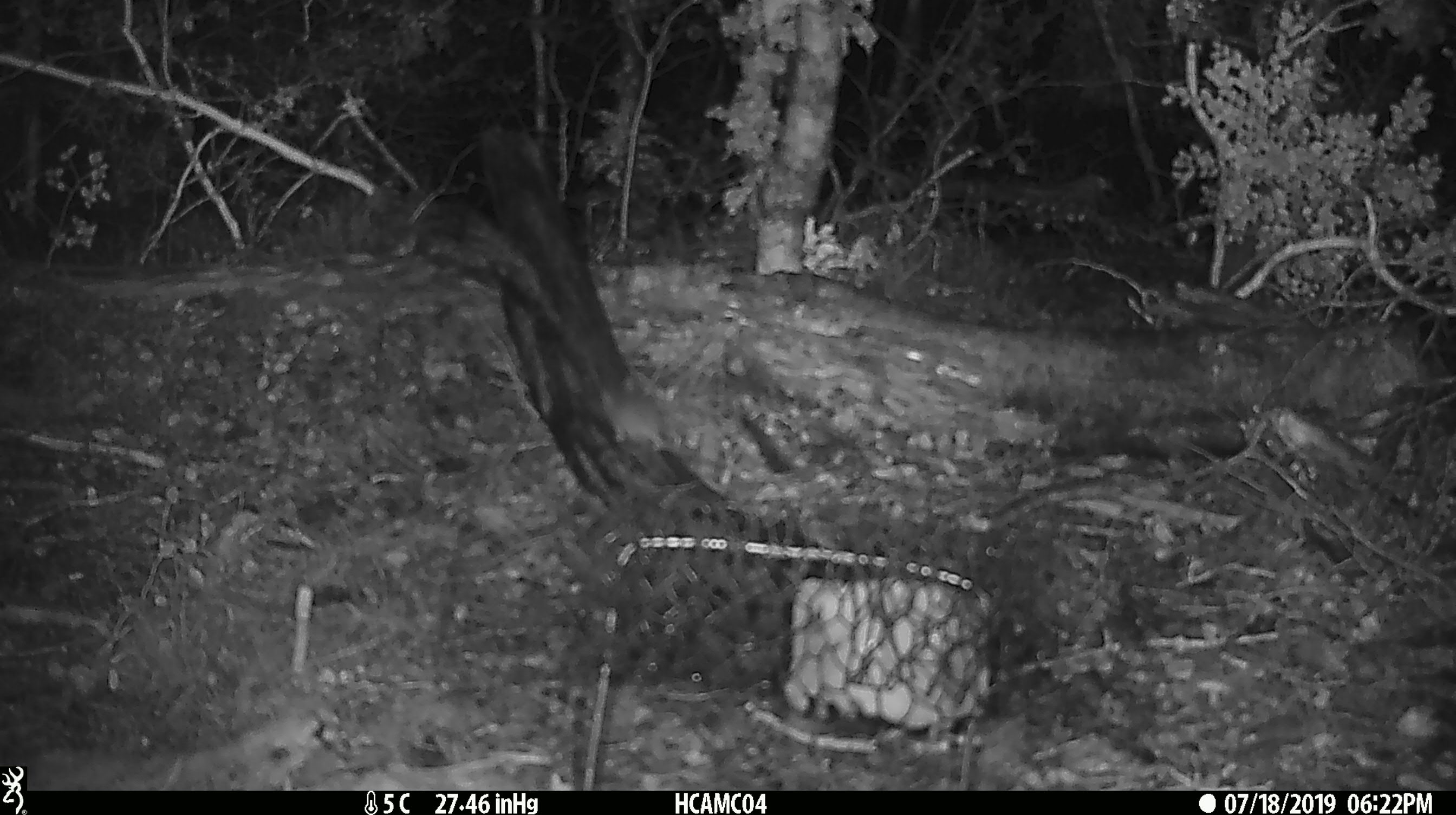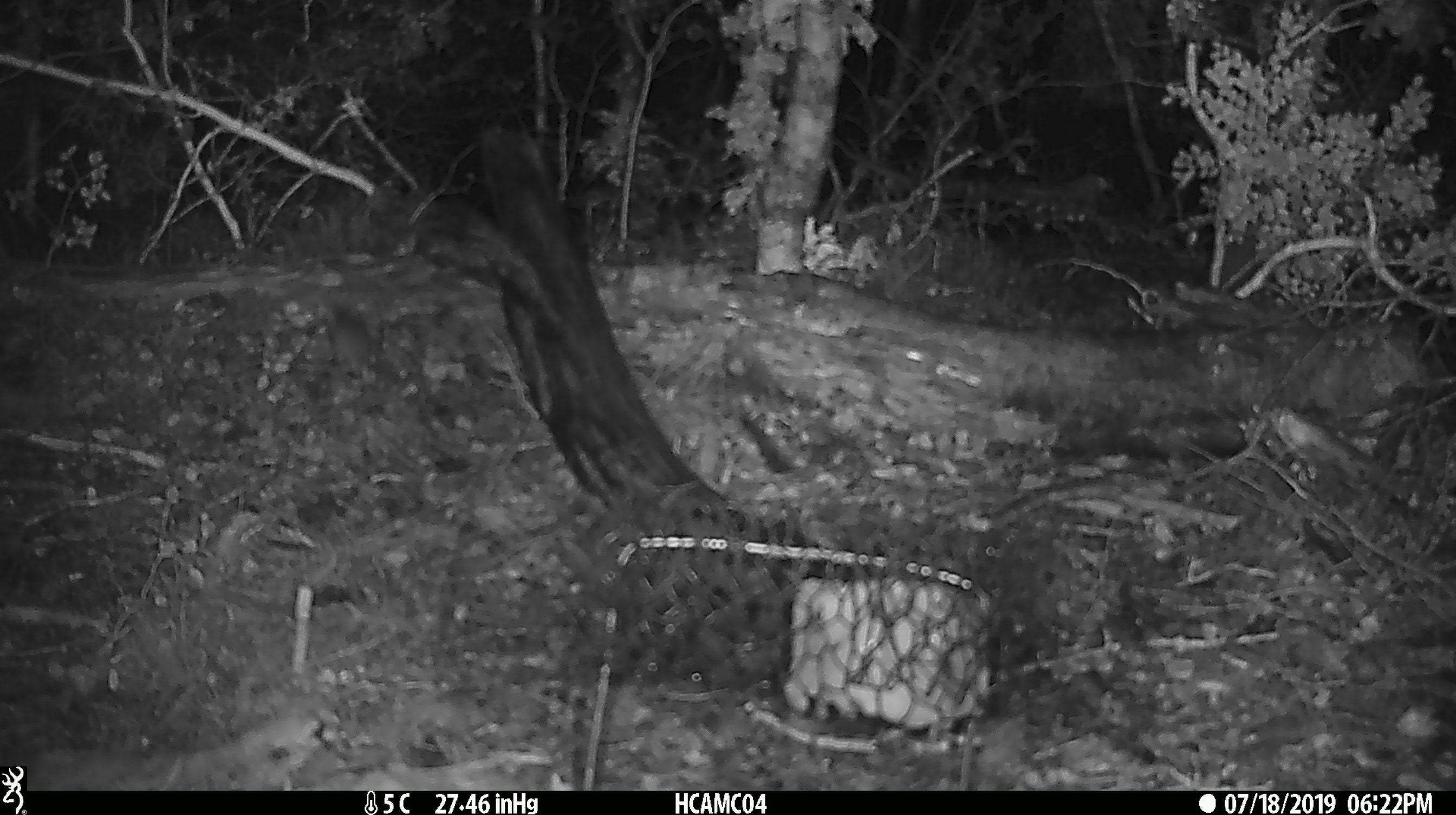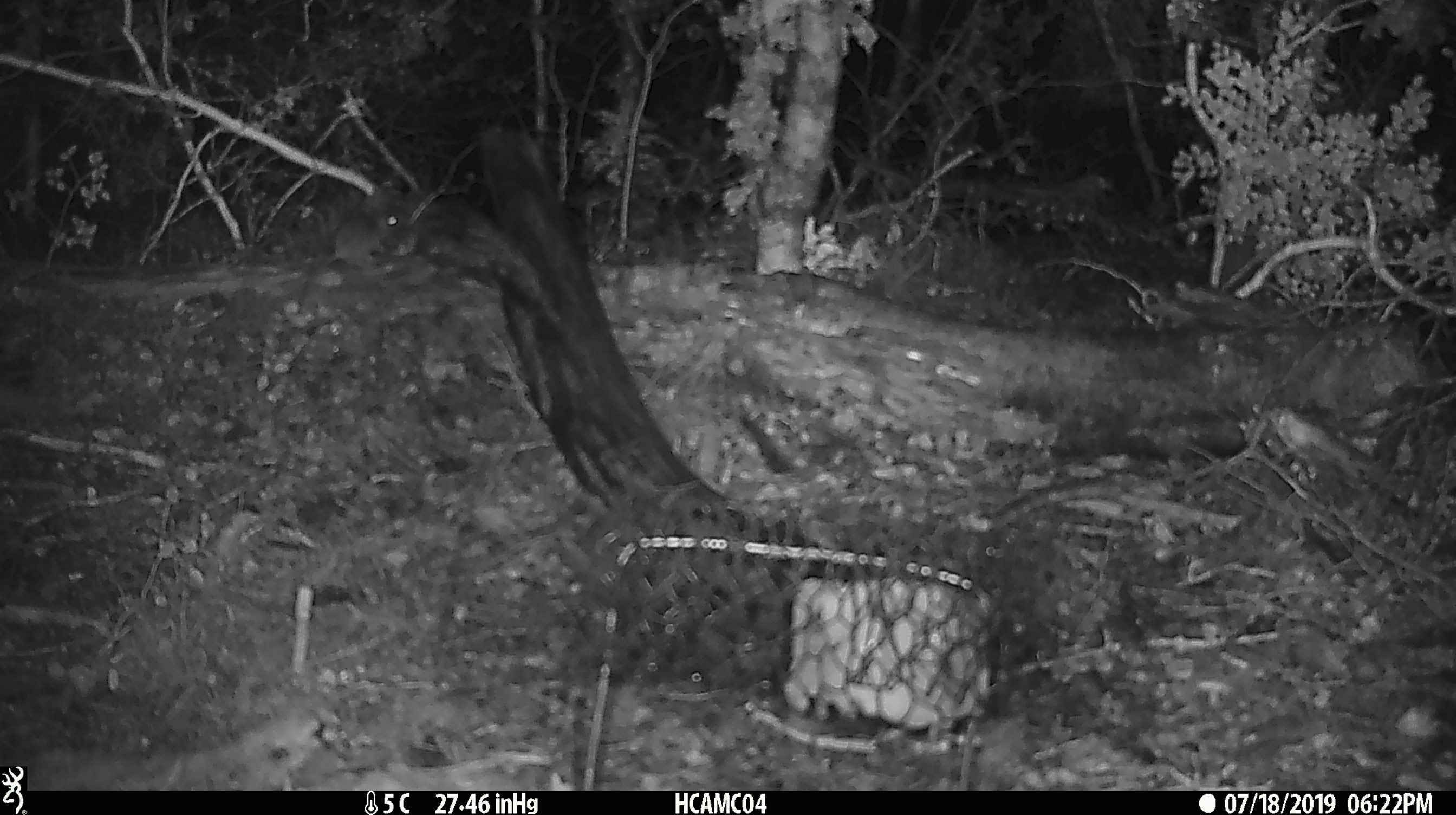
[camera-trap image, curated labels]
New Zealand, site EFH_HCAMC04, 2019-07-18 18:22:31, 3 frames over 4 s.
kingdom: Animalia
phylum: Chordata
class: Mammalia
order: Rodentia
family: Muridae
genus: Mus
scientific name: Mus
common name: mouse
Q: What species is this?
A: Mouse (Mus).